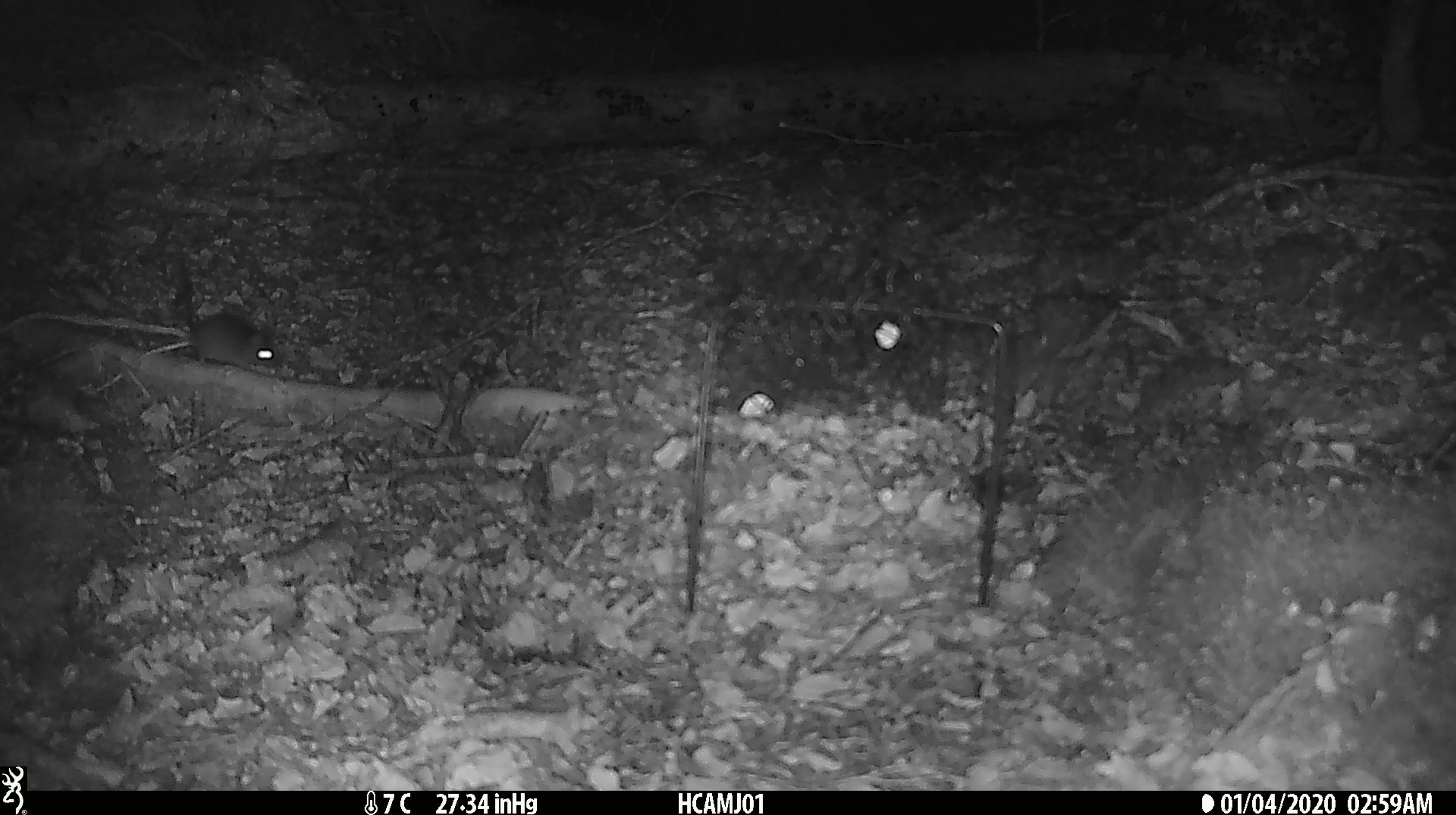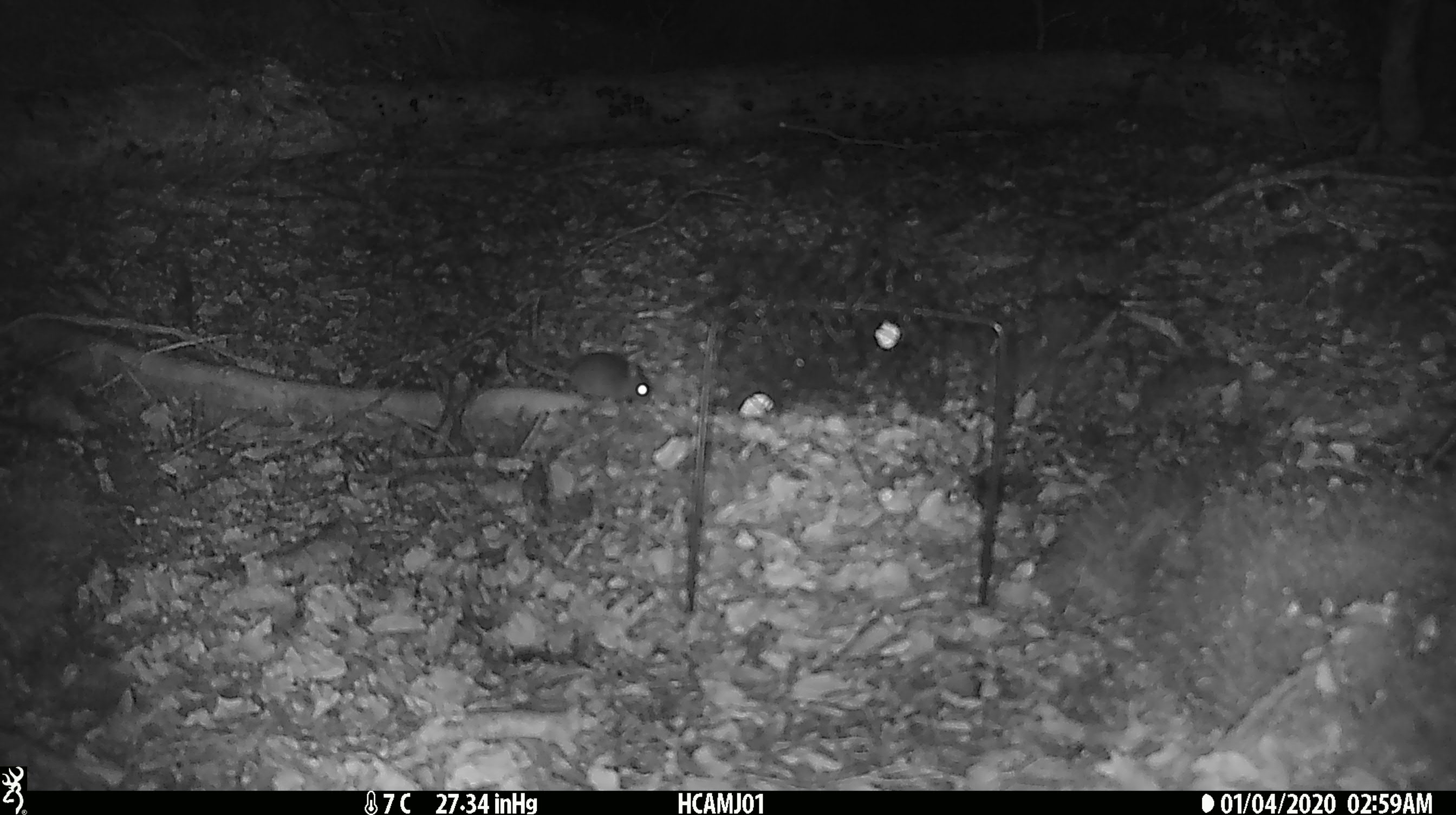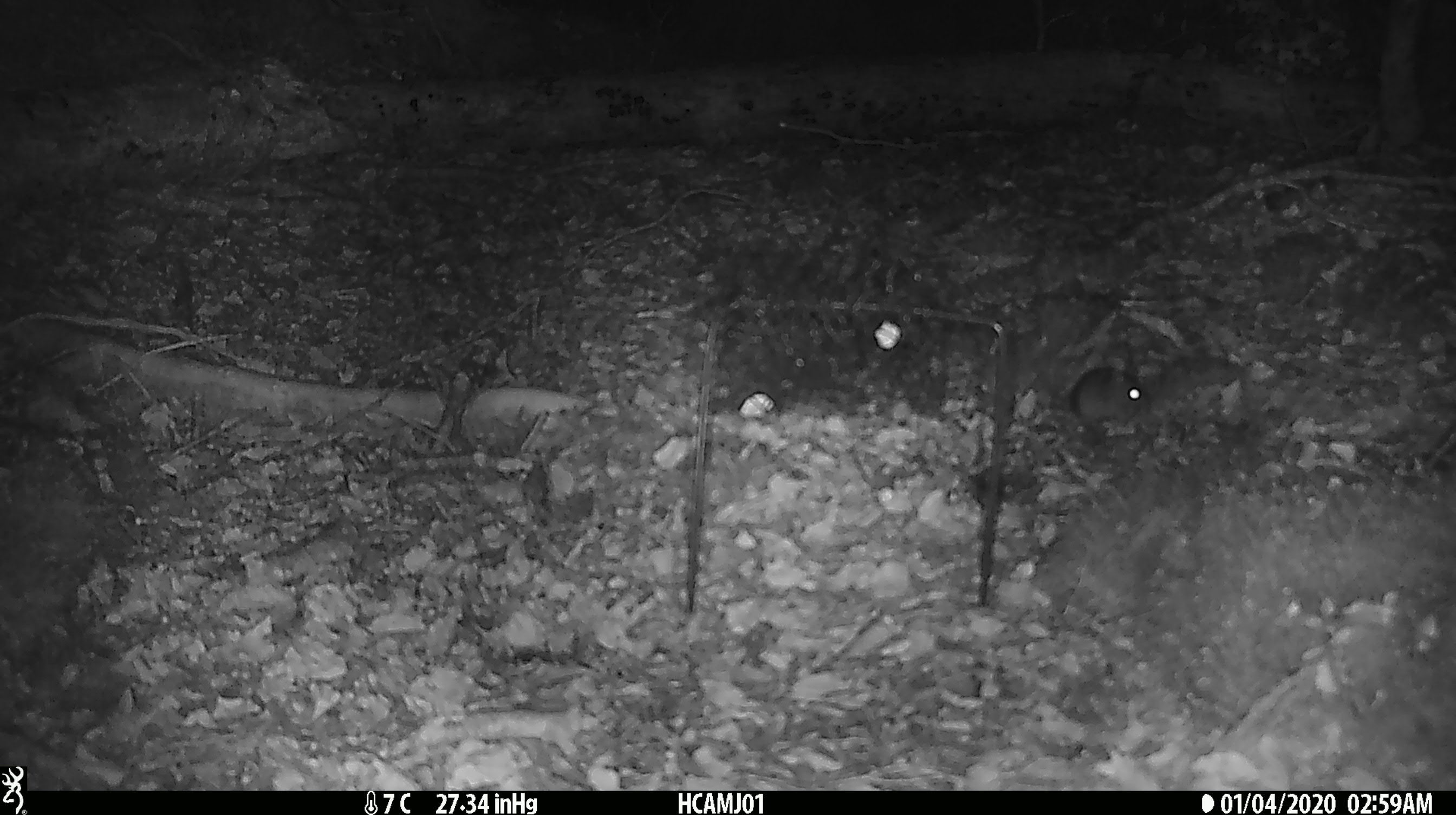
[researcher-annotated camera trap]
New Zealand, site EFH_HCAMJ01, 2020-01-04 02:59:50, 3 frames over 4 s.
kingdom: Animalia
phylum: Chordata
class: Mammalia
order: Rodentia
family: Muridae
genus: Mus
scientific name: Mus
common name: mouse